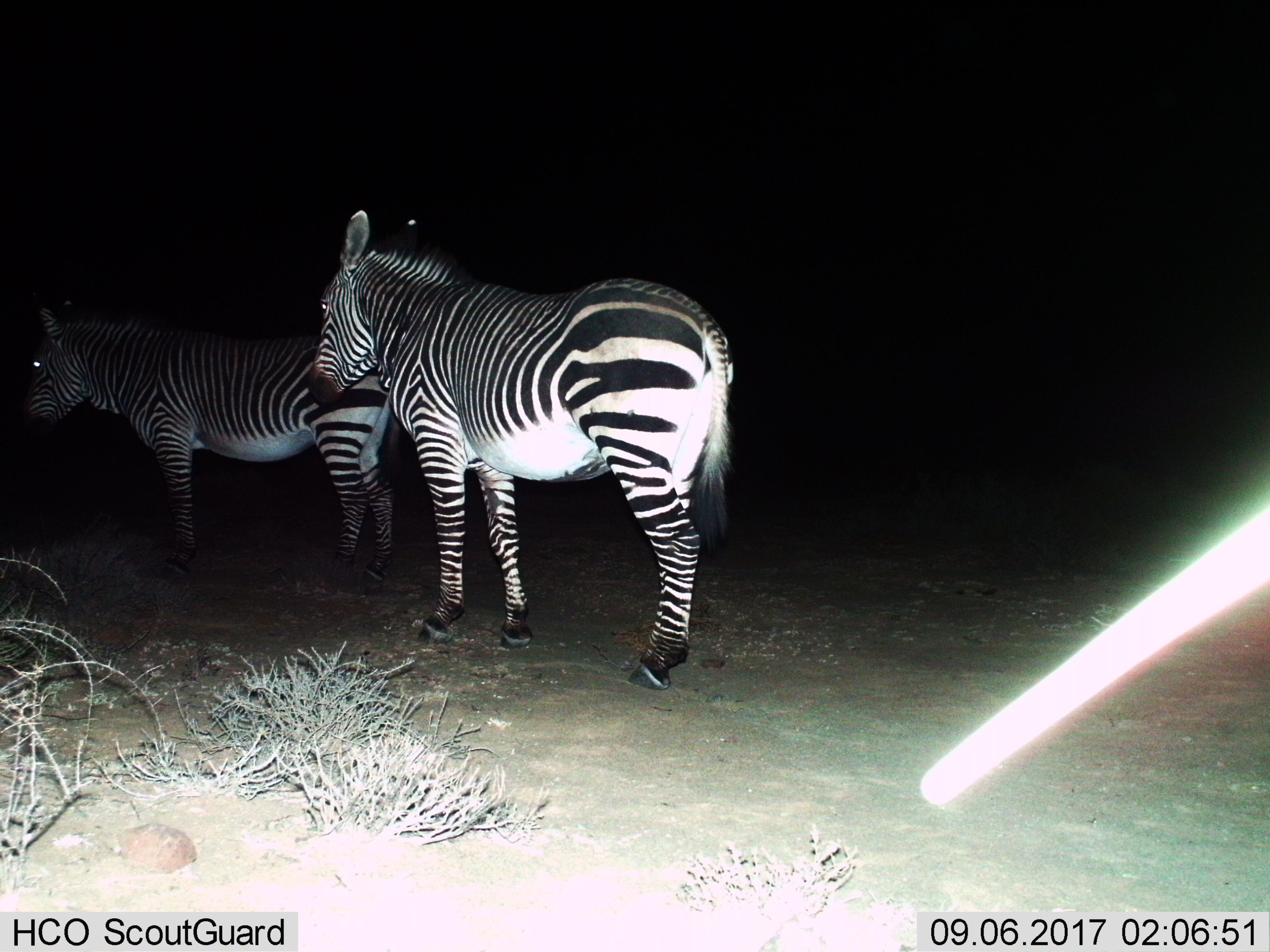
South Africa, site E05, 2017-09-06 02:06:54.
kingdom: Animalia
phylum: Chordata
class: Mammalia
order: Perissodactyla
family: Equidae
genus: Equus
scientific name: Equus zebra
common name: mountain zebra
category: zebramountain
Zebramountain (mountain zebra) (Equus zebra), count 2. Behavior (volunteer vote fractions): standing 75%, resting 0%, moving 50%, interacting 0%. Young present (vote fraction): 0%. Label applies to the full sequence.